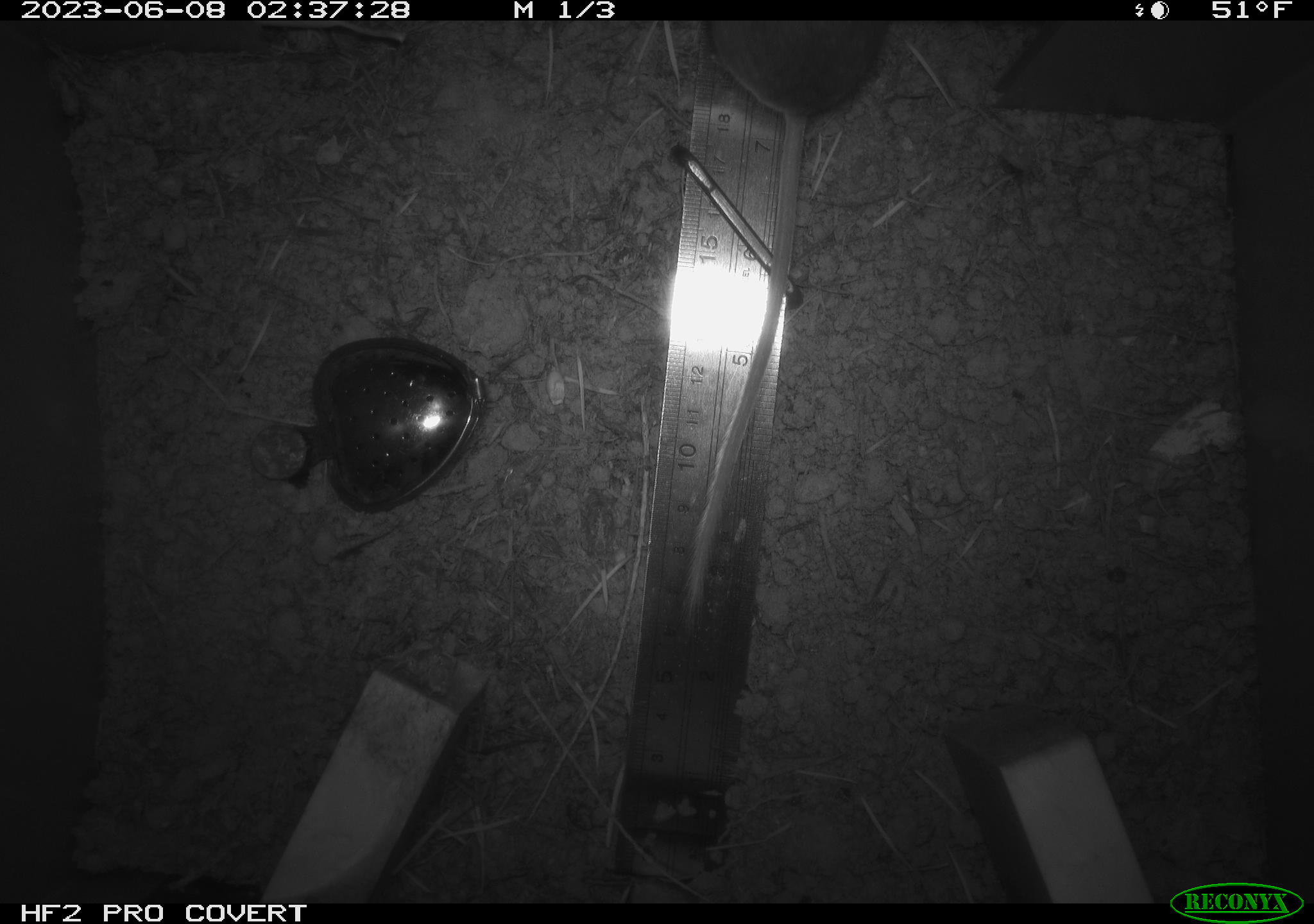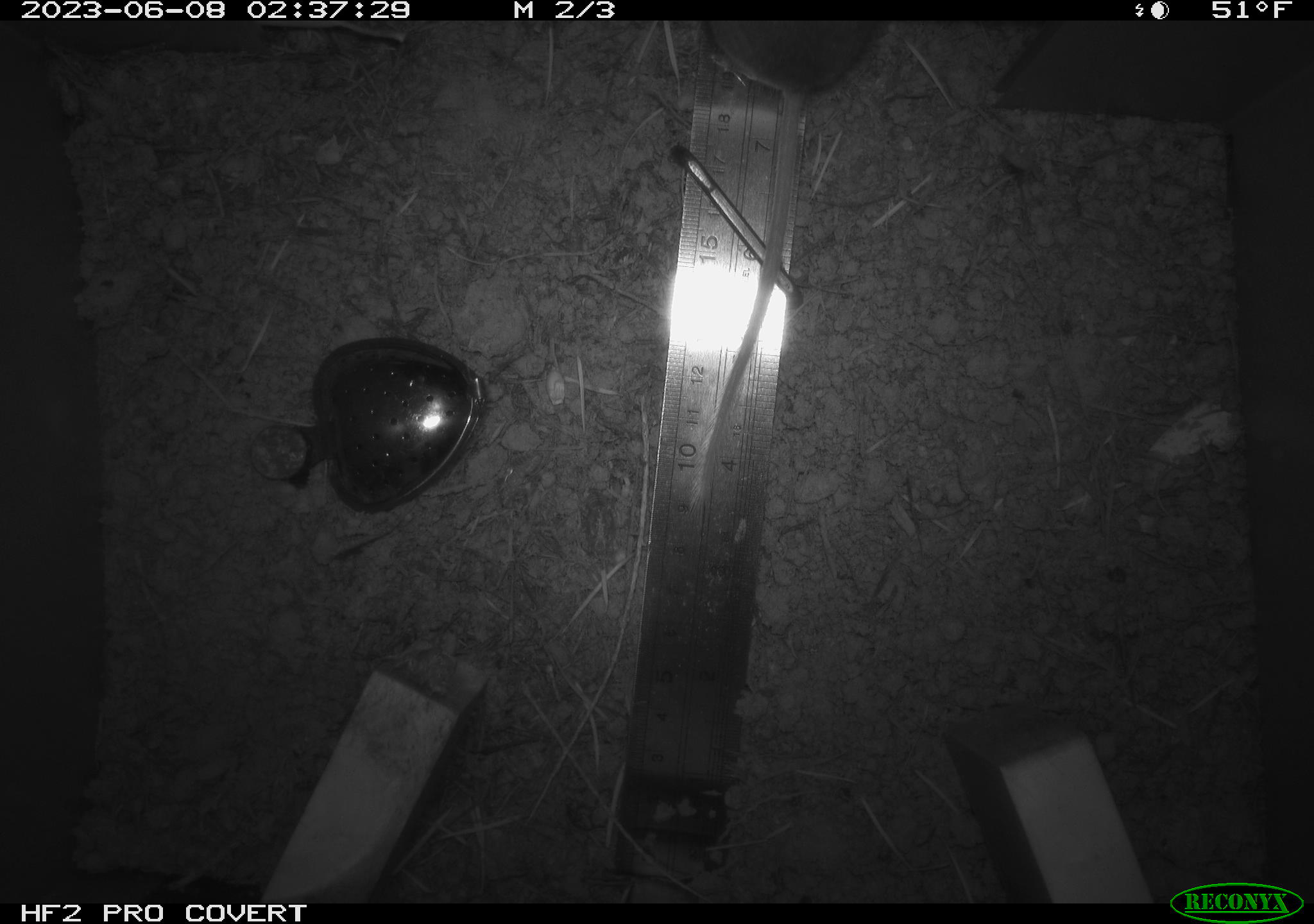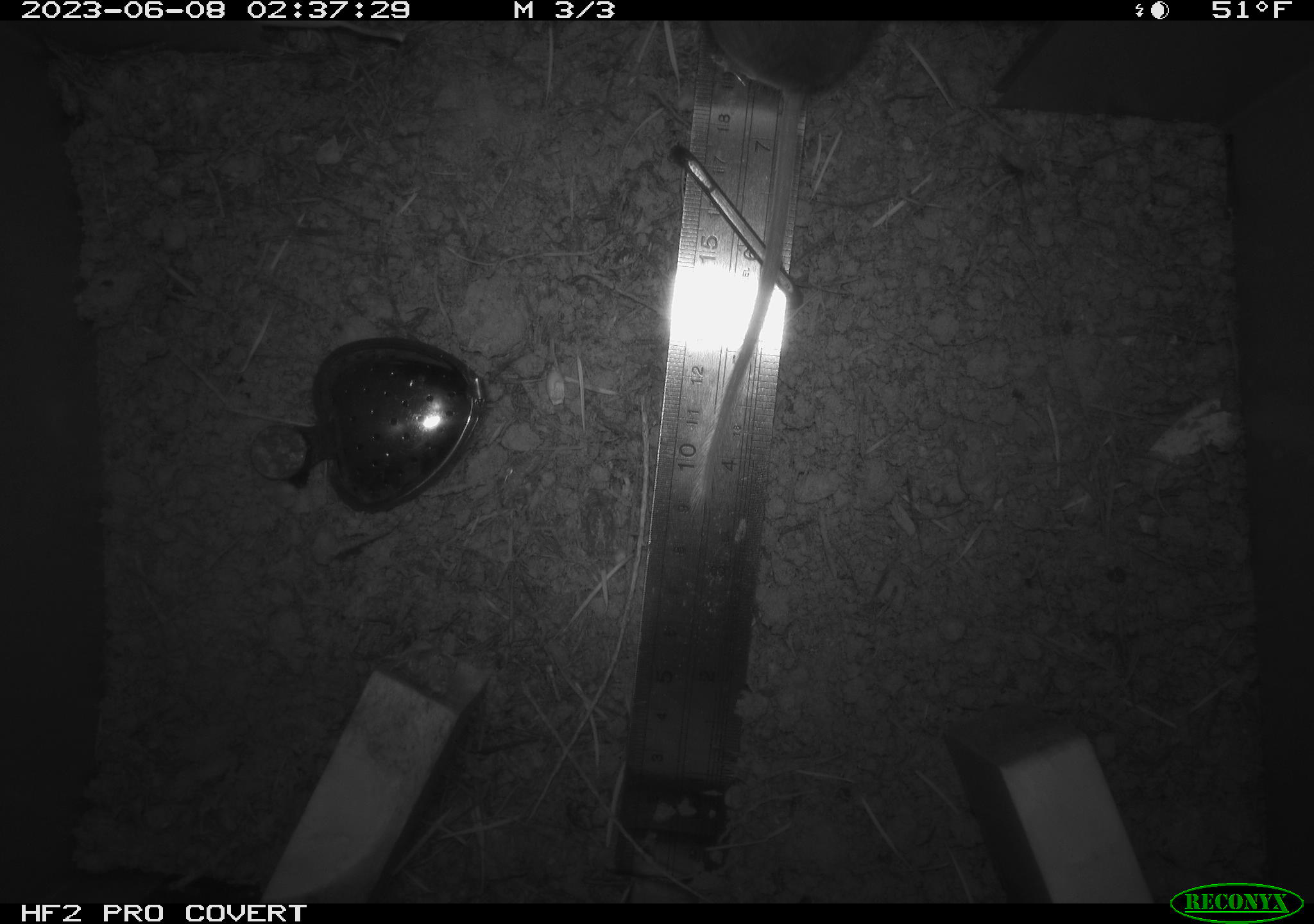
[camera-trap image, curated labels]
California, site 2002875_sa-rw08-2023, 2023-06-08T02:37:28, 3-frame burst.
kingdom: Animalia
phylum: Chordata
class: Mammalia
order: Rodentia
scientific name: Rodentia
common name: mouse species